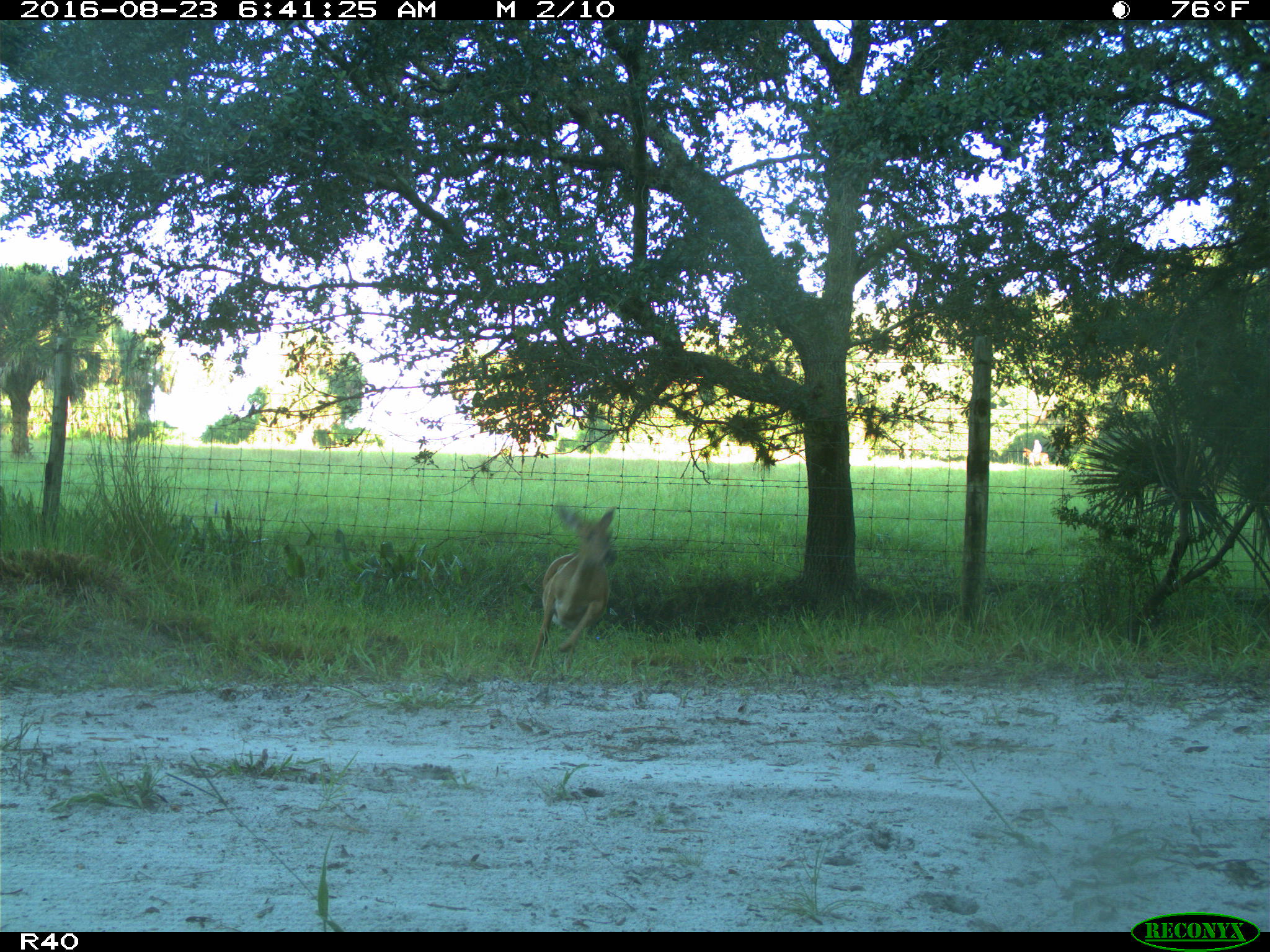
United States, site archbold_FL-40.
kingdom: Animalia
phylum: Chordata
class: Mammalia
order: Artiodactyla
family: Cervidae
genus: Odocoileus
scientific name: Odocoileus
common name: deer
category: unidentified deer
Unidentified deer (deer) (Odocoileus).